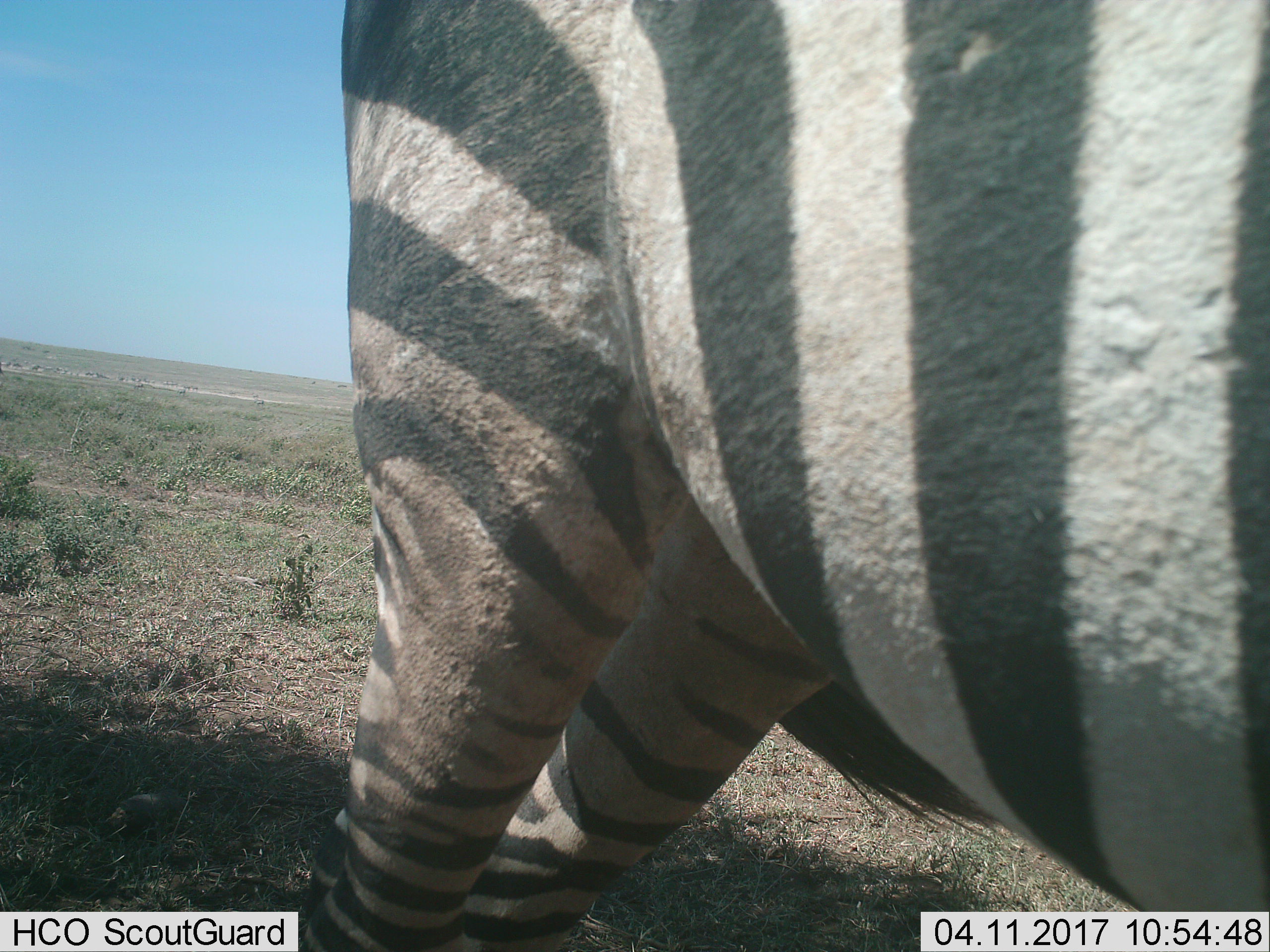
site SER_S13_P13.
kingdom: Animalia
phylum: Chordata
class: Mammalia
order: Perissodactyla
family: Equidae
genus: Equus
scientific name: Equus quagga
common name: plains zebra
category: zebraplains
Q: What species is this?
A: Zebraplains (plains zebra) (Equus quagga).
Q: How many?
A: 1.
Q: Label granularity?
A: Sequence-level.